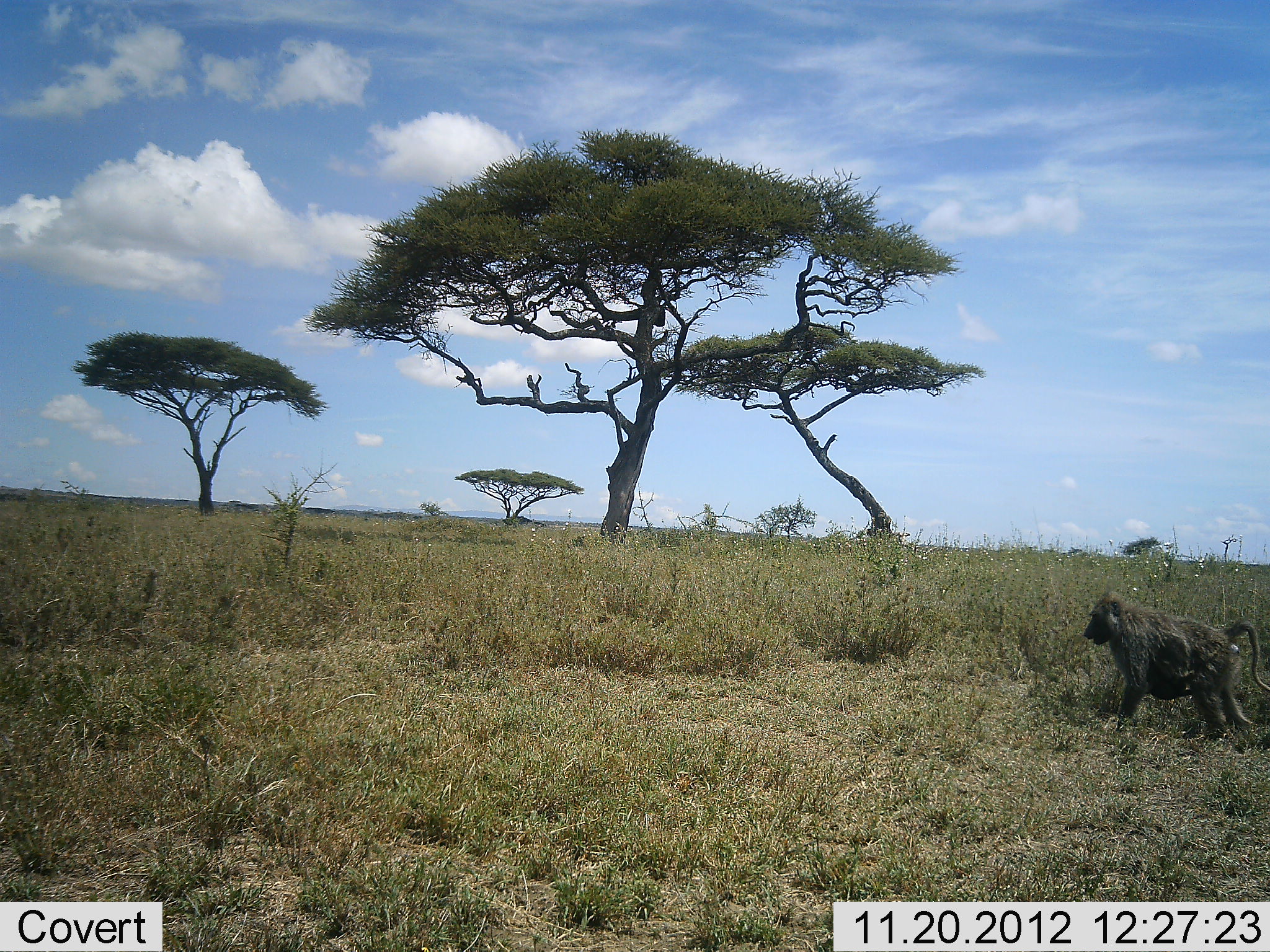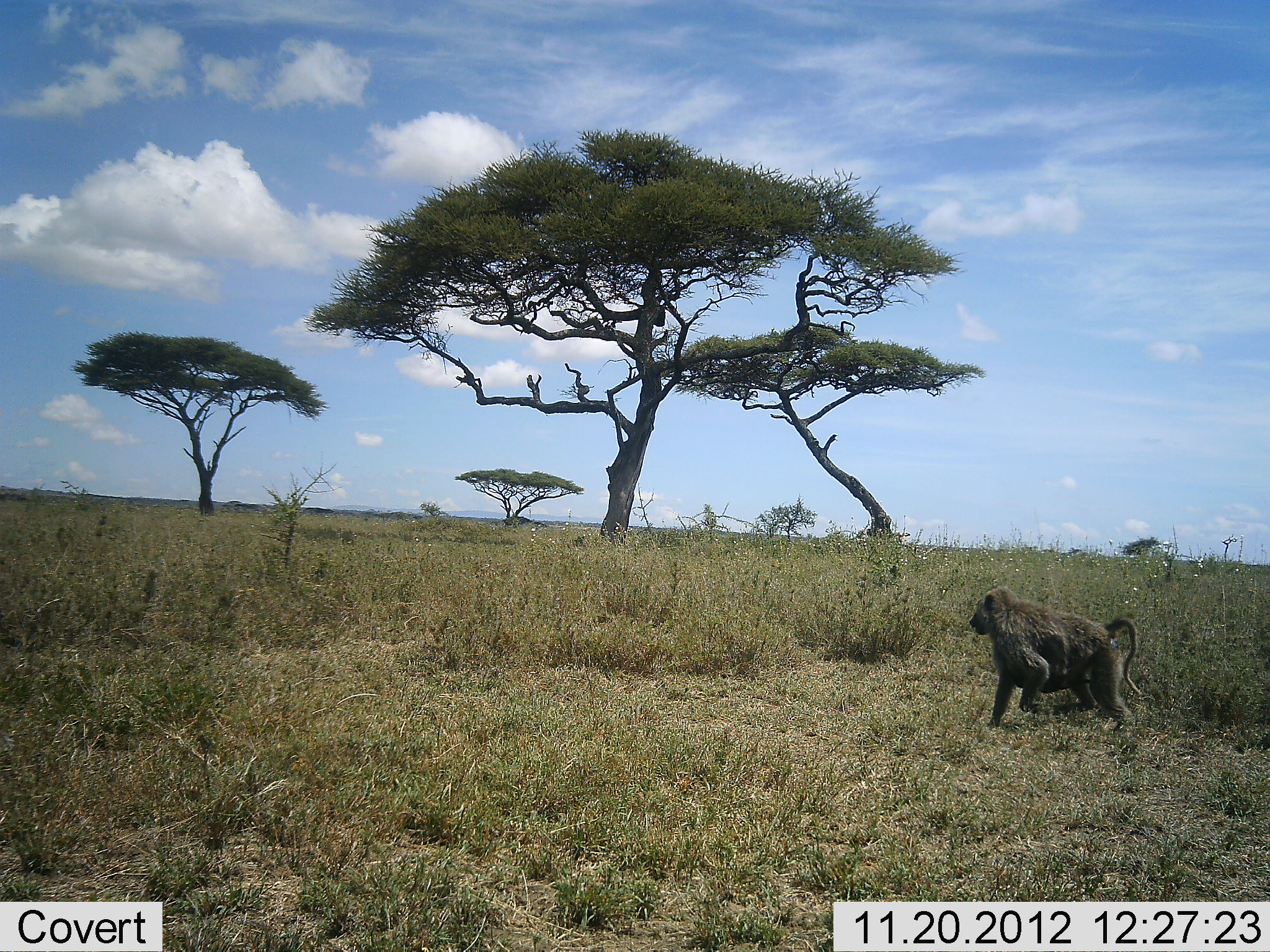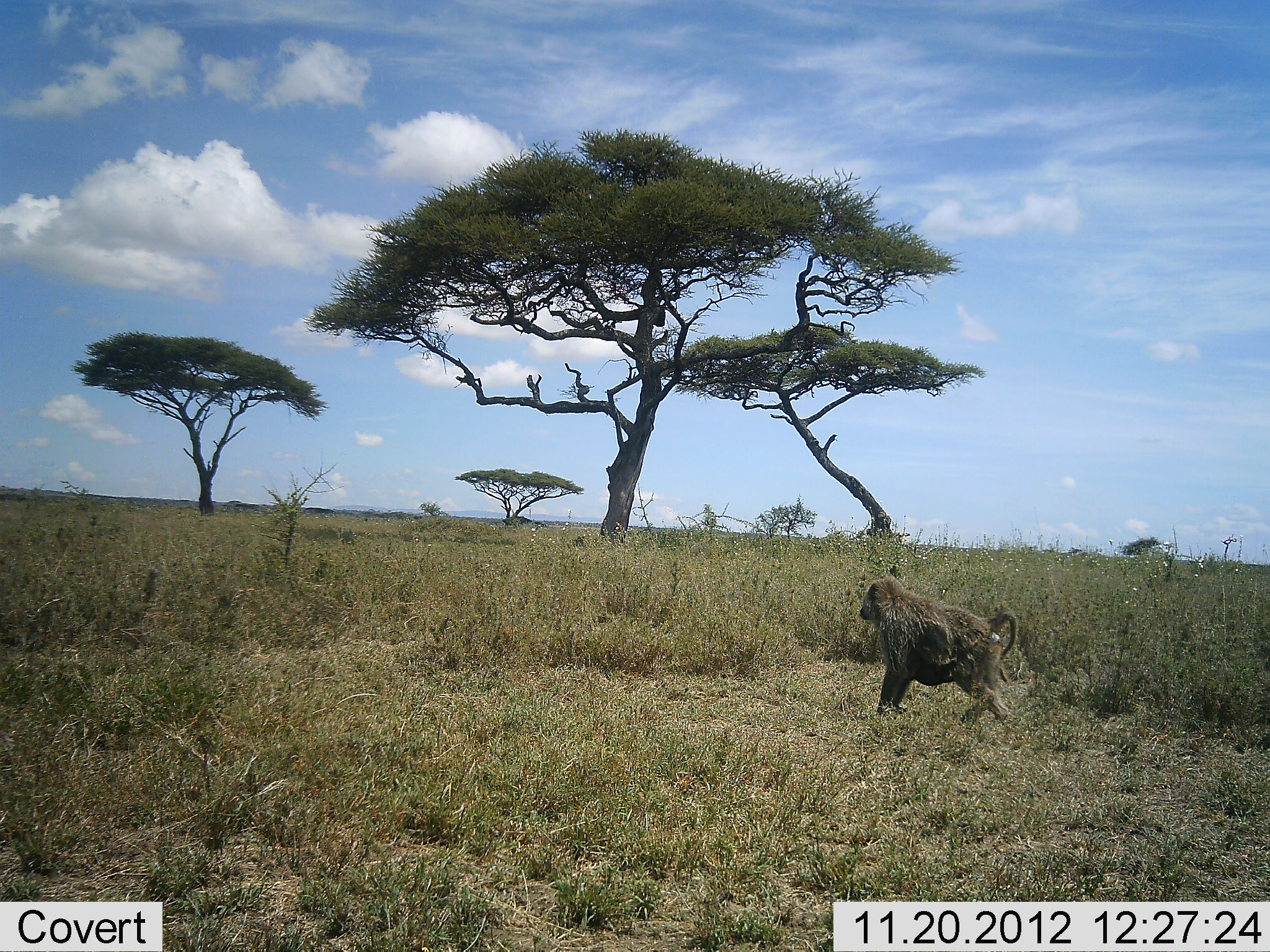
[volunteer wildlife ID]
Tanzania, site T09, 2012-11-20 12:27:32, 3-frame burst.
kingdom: Animalia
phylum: Chordata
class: Mammalia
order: Primates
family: Cercopithecidae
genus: Papio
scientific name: Papio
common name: baboon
Baboon (Papio), count 1. Behavior (volunteer vote fractions): standing 0%, resting 0%, moving 100%, interacting 0%. Young present (vote fraction): 40%. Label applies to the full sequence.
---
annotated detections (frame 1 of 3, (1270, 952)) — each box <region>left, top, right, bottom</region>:
animal: <region>1083, 590, 1270, 737</region>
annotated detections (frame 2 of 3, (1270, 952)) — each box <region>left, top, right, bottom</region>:
animal: <region>969, 585, 1145, 731</region>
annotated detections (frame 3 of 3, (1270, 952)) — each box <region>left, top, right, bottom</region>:
animal: <region>859, 576, 1019, 732</region>